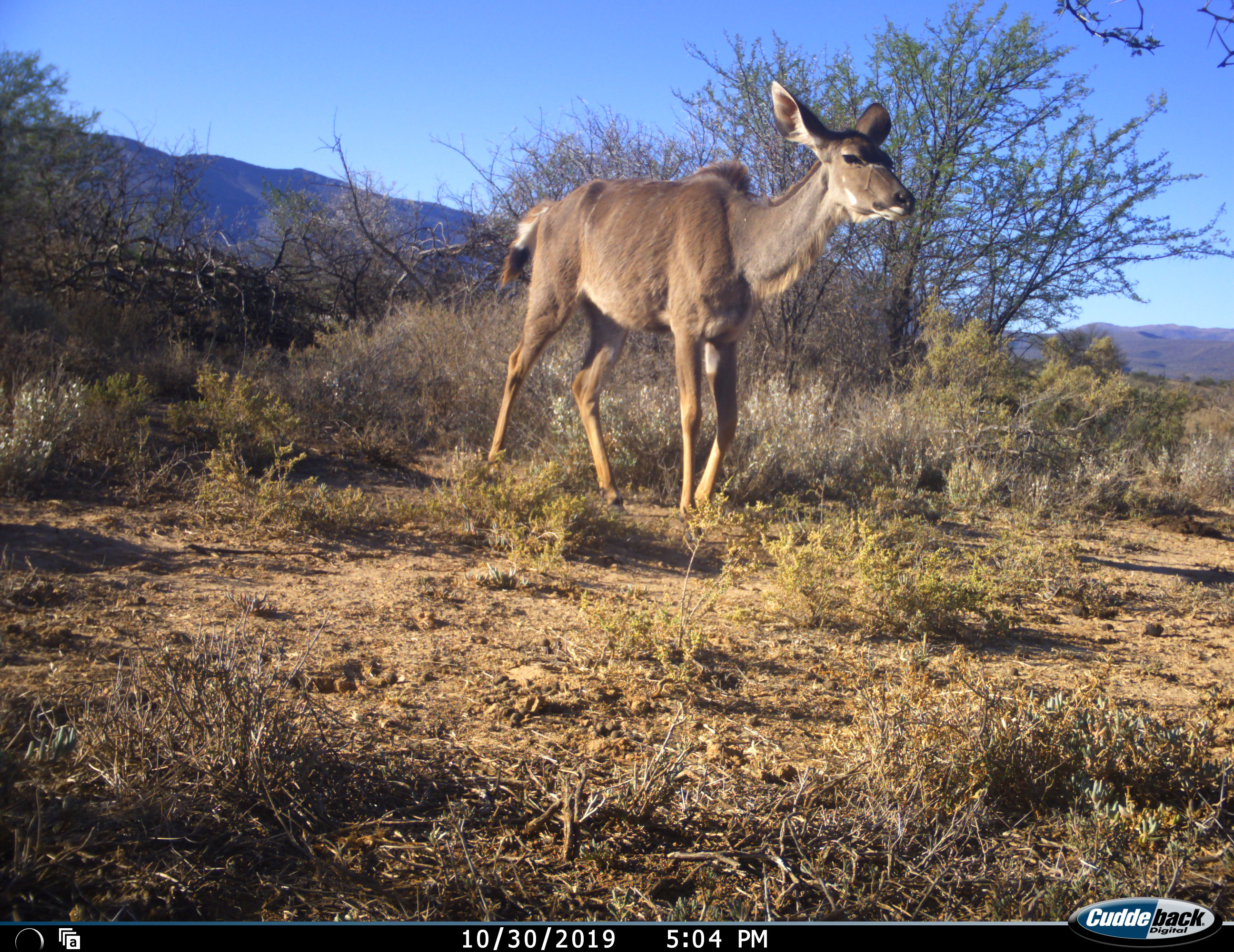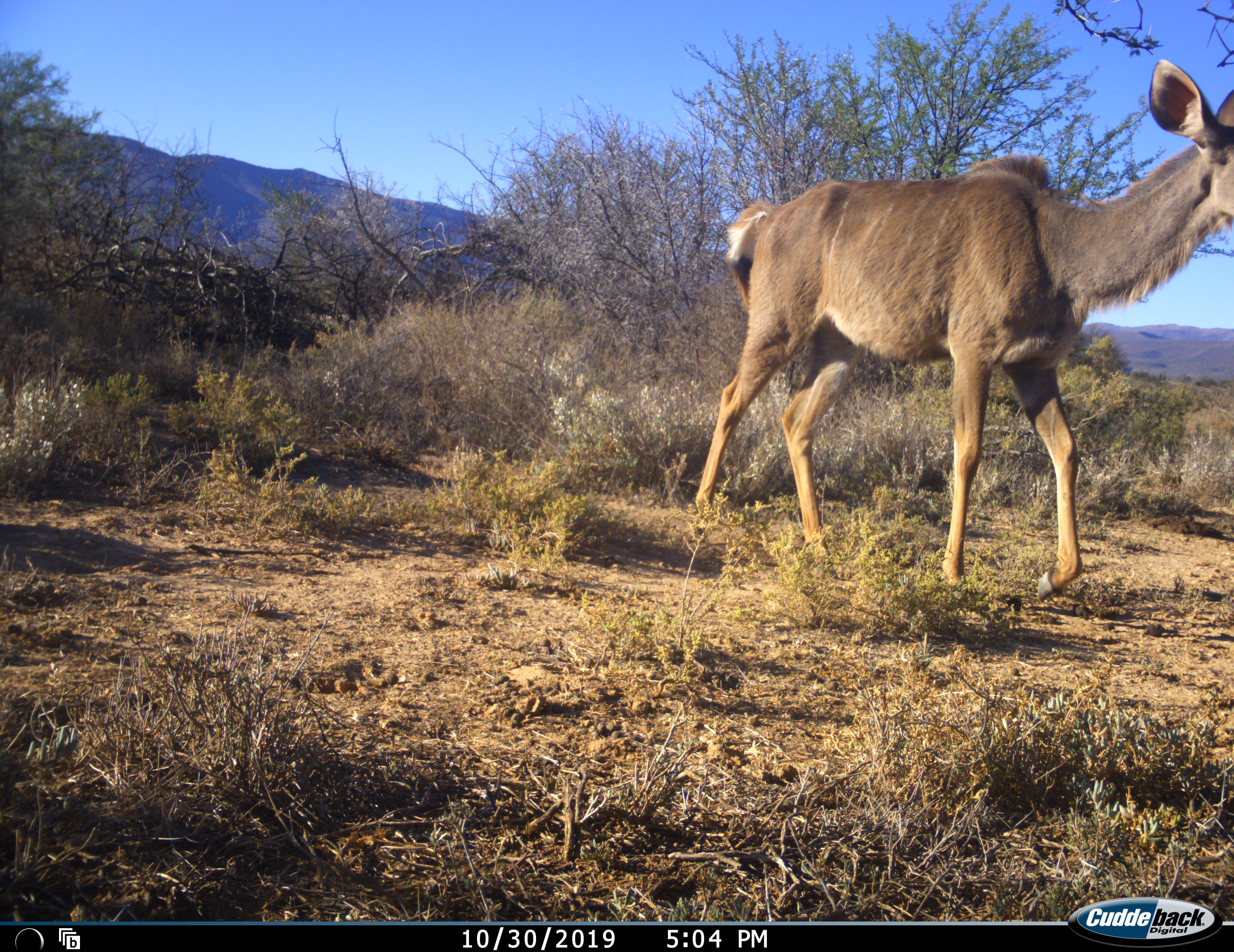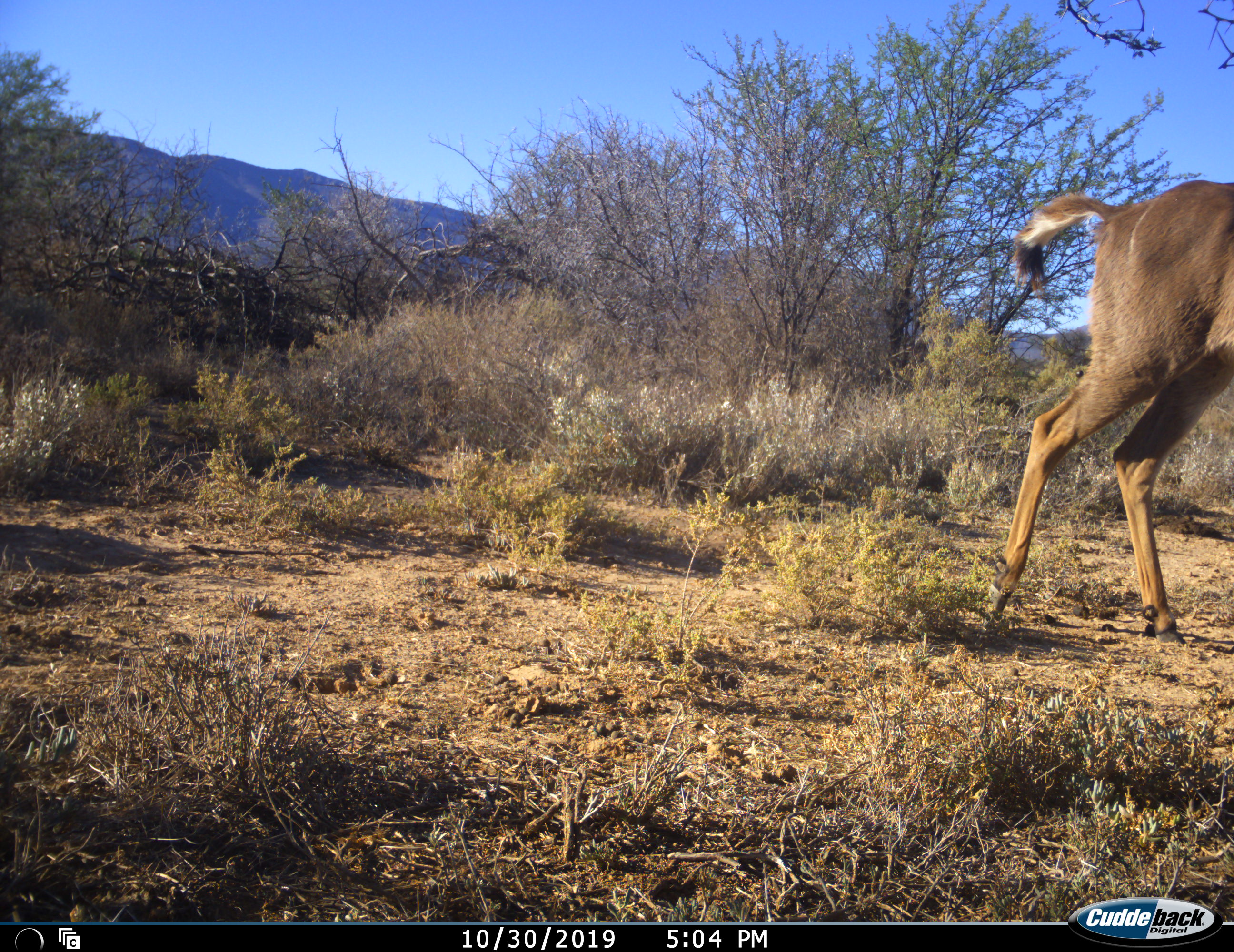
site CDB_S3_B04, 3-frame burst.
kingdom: Animalia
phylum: Chordata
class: Mammalia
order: Artiodactyla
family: Bovidae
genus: Tragelaphus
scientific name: Tragelaphus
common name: kudu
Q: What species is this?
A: Kudu (Tragelaphus).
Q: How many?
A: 1.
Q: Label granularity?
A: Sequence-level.